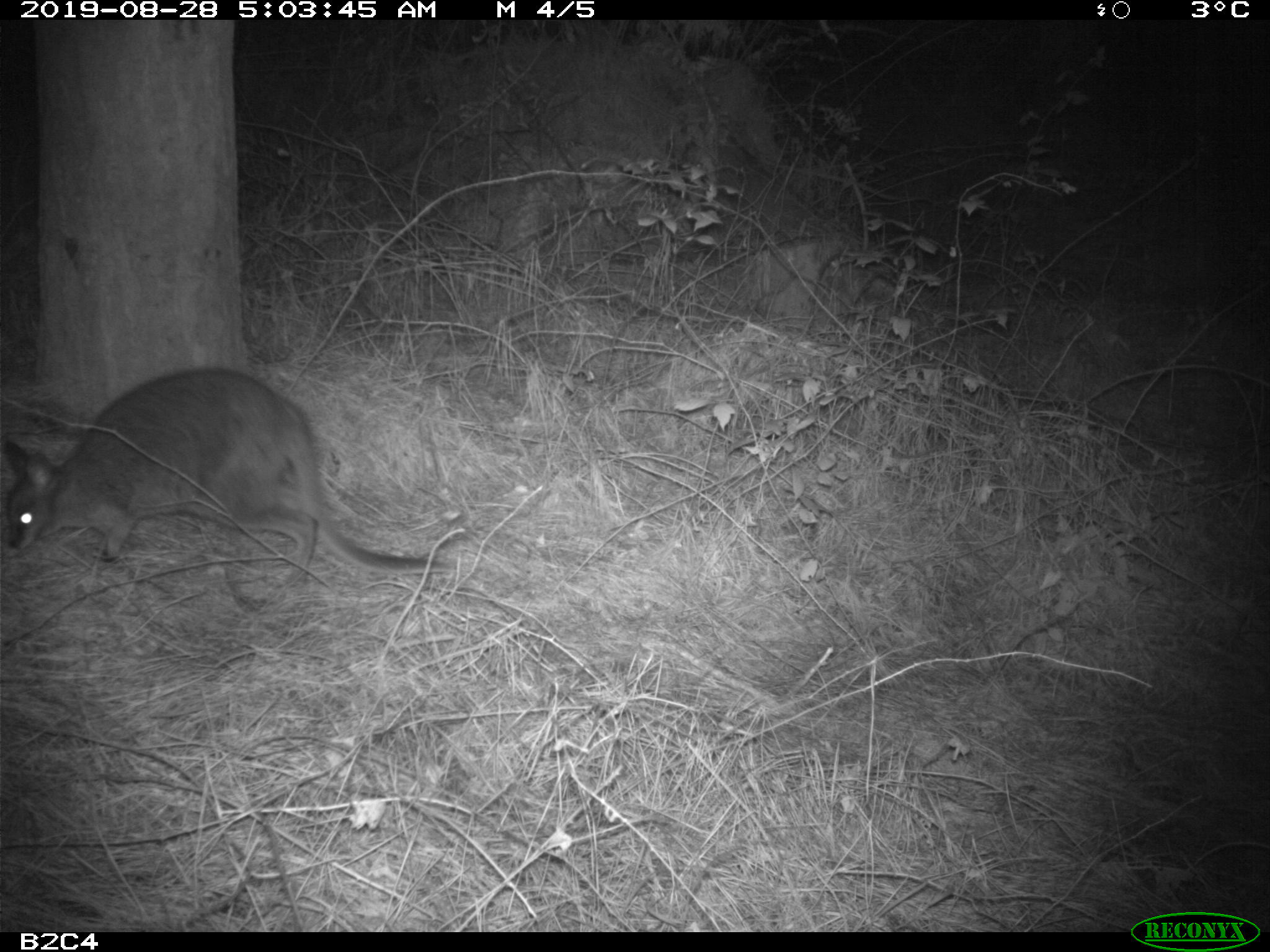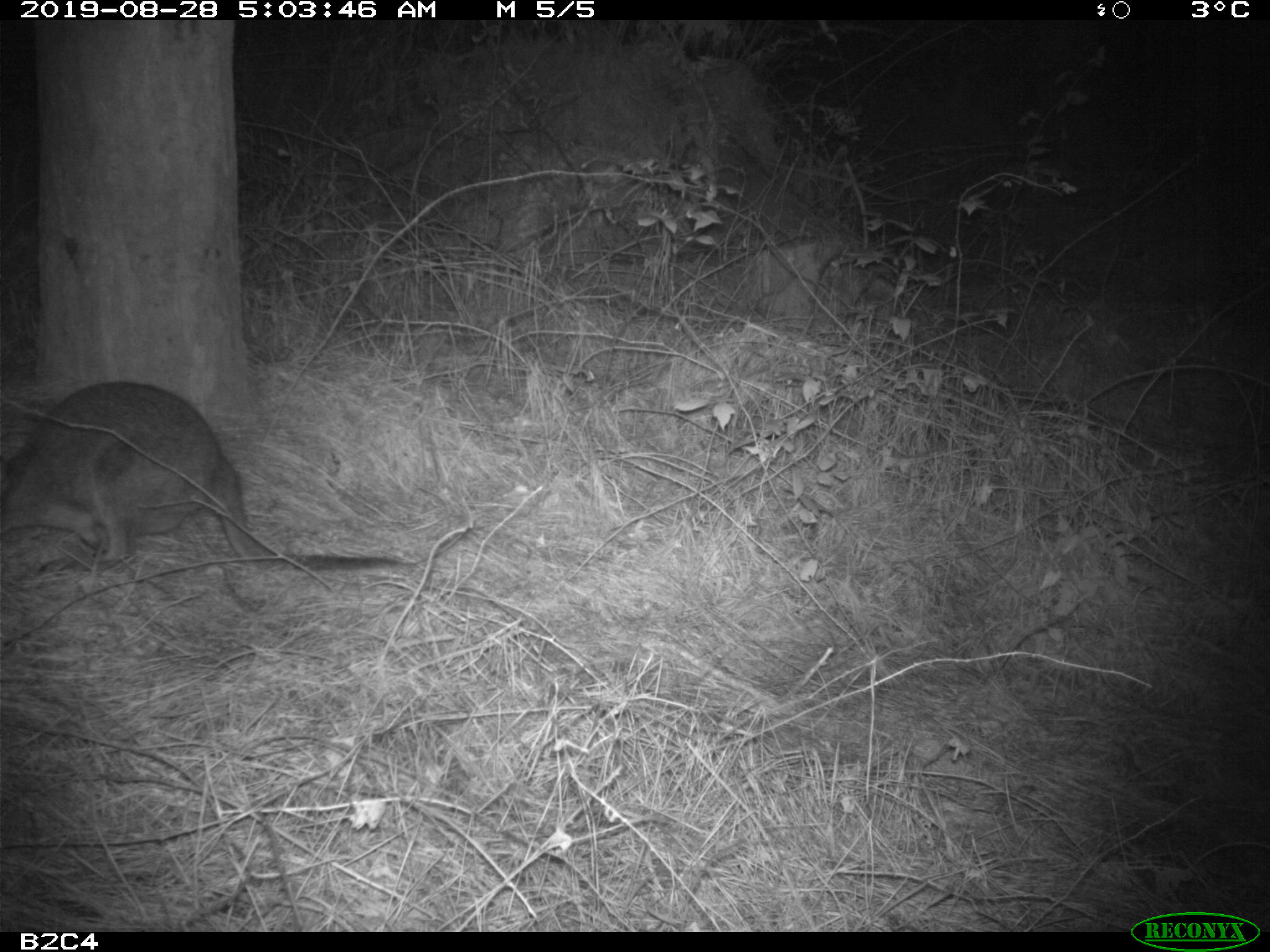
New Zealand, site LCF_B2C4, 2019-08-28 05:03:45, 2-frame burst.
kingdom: Animalia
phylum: Chordata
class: Mammalia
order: Diprotodontia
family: Macropodidae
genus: Notamacropus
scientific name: Notamacropus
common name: wallaby